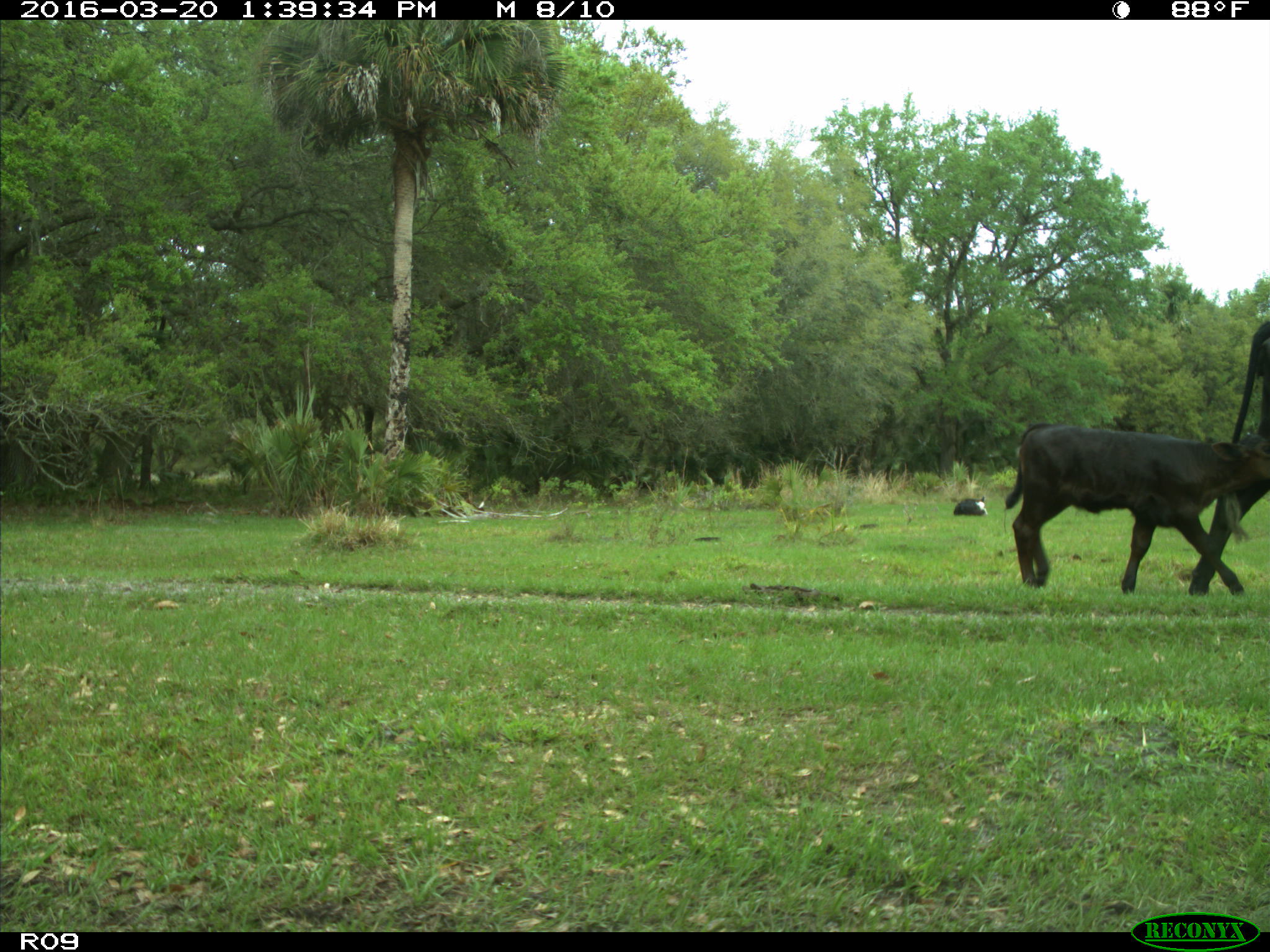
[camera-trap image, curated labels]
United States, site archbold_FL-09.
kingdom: Animalia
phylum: Chordata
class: Mammalia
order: Artiodactyla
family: Bovidae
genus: Bos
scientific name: Bos taurus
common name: domestic cow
Bos taurus (domestic cow).